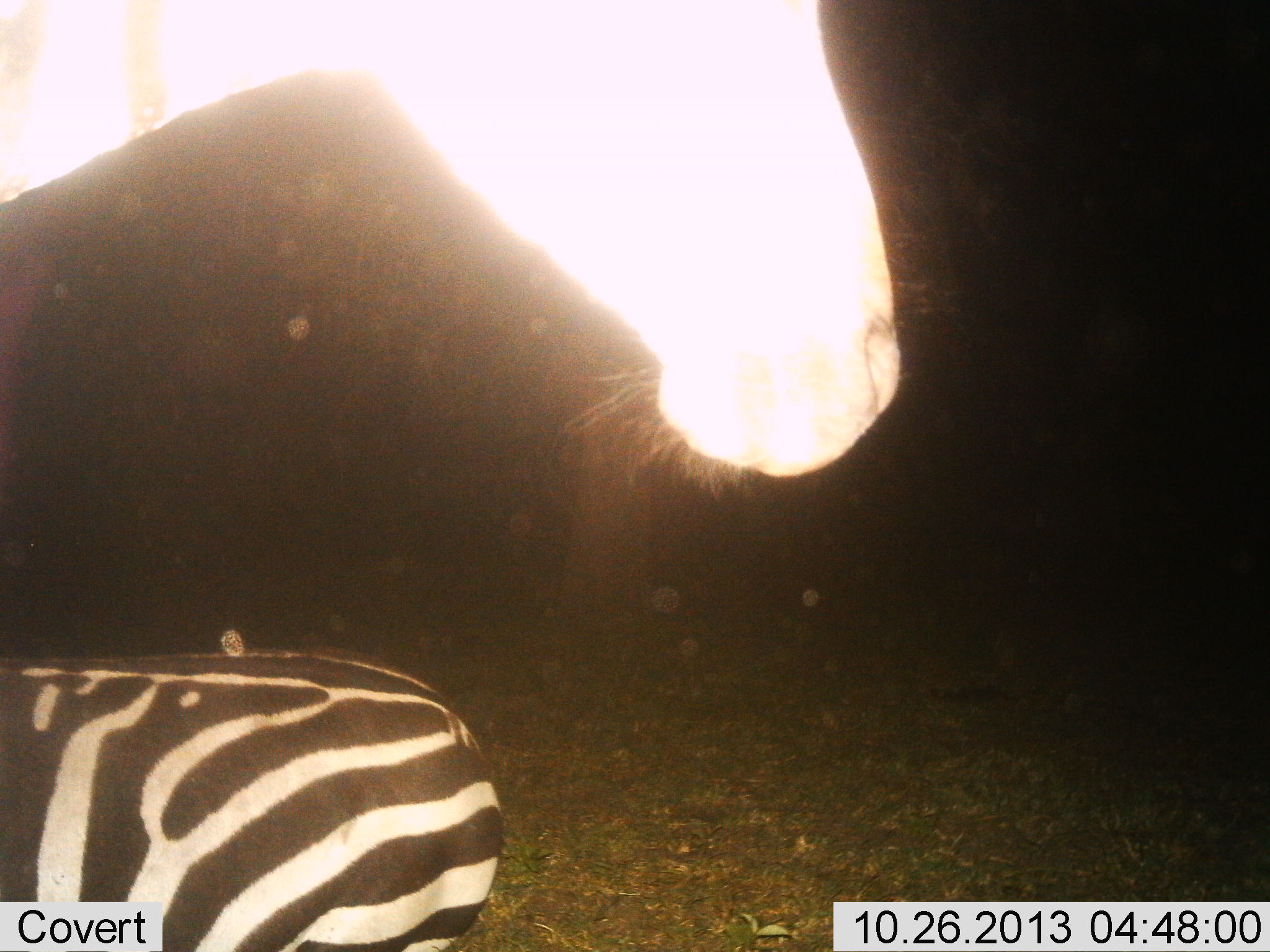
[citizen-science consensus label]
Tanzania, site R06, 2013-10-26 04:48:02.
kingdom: Animalia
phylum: Chordata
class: Mammalia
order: Perissodactyla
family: Equidae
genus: Equus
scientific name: Equus quagga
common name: plains zebra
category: zebra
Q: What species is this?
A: Zebra (plains zebra) (Equus quagga).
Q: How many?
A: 2.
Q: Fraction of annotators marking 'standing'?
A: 100%.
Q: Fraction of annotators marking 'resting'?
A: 10%.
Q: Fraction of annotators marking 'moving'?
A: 0%.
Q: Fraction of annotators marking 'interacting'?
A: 0%.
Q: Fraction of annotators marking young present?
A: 10%.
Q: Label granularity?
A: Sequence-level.